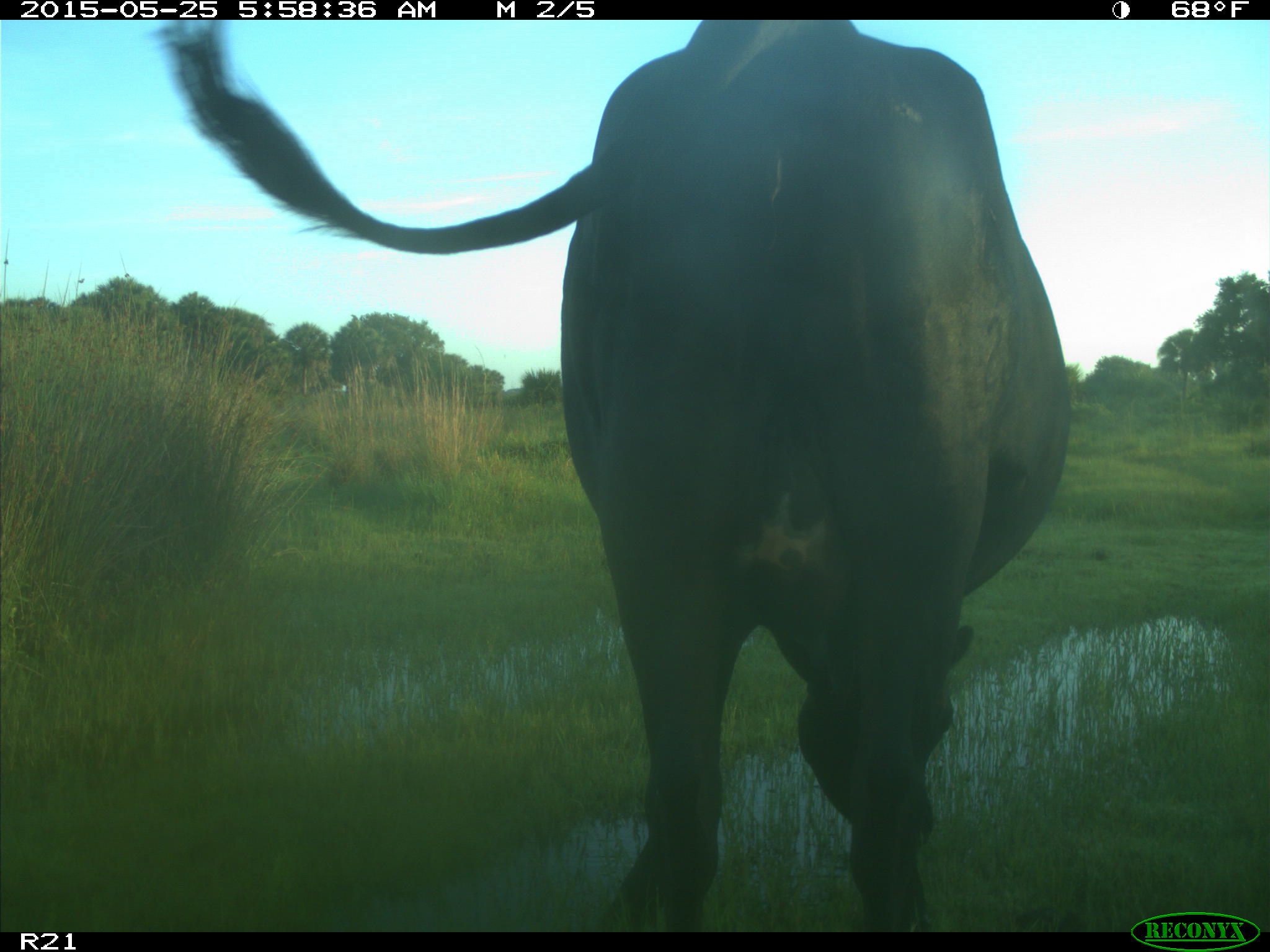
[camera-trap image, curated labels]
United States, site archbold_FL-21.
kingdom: Animalia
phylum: Chordata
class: Mammalia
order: Artiodactyla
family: Bovidae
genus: Bos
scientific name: Bos taurus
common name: domestic cow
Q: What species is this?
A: Bos taurus (domestic cow).